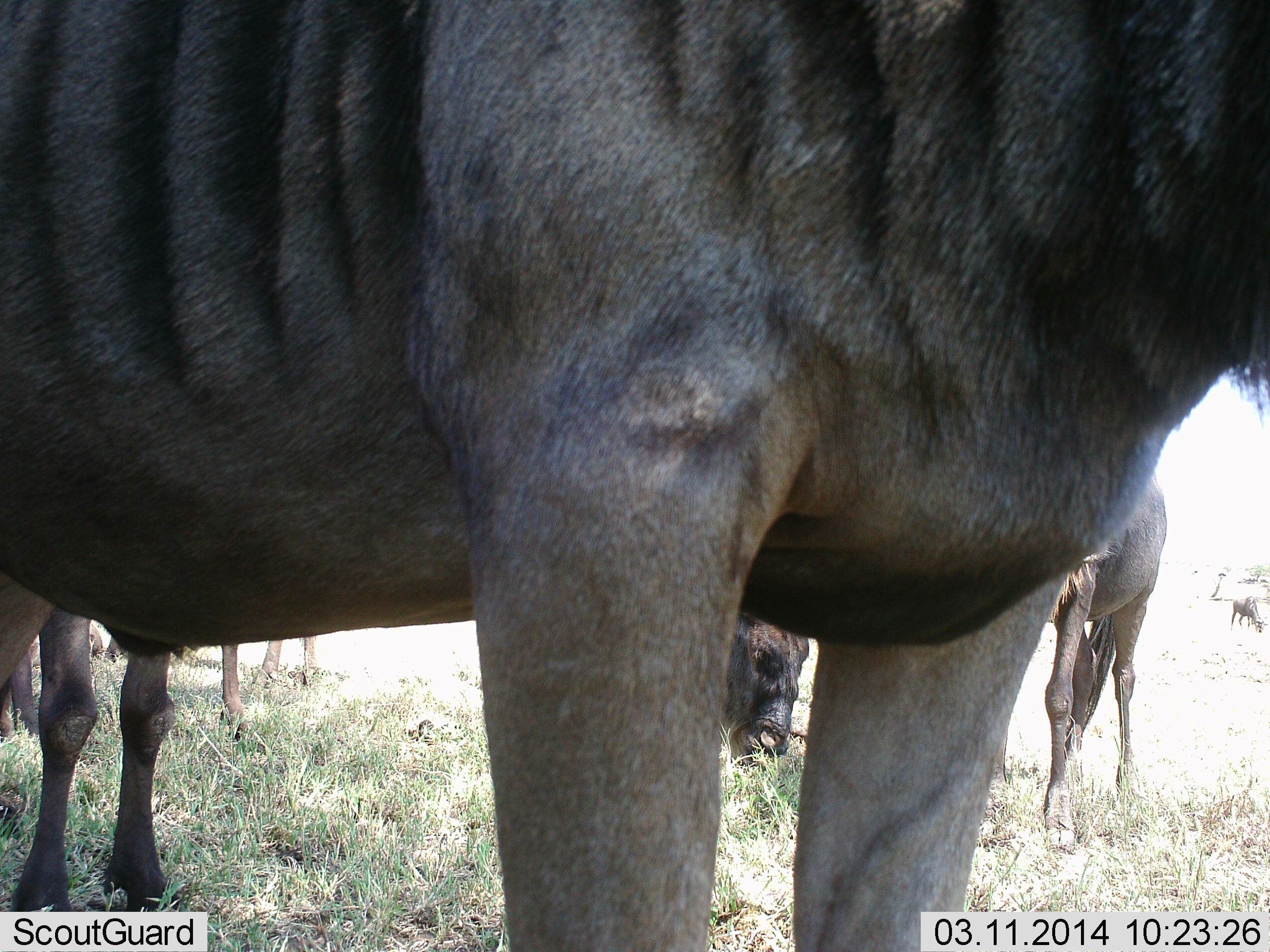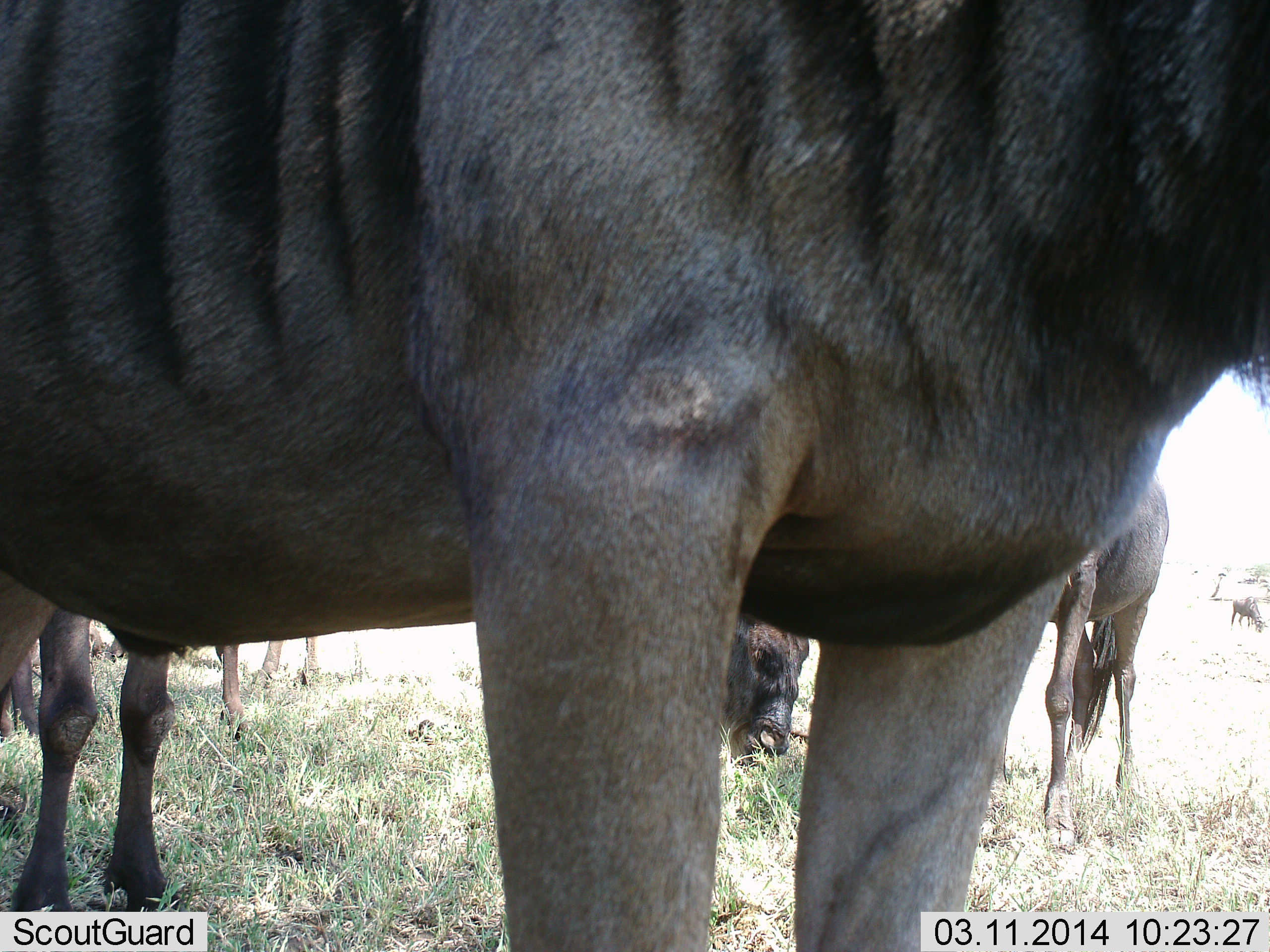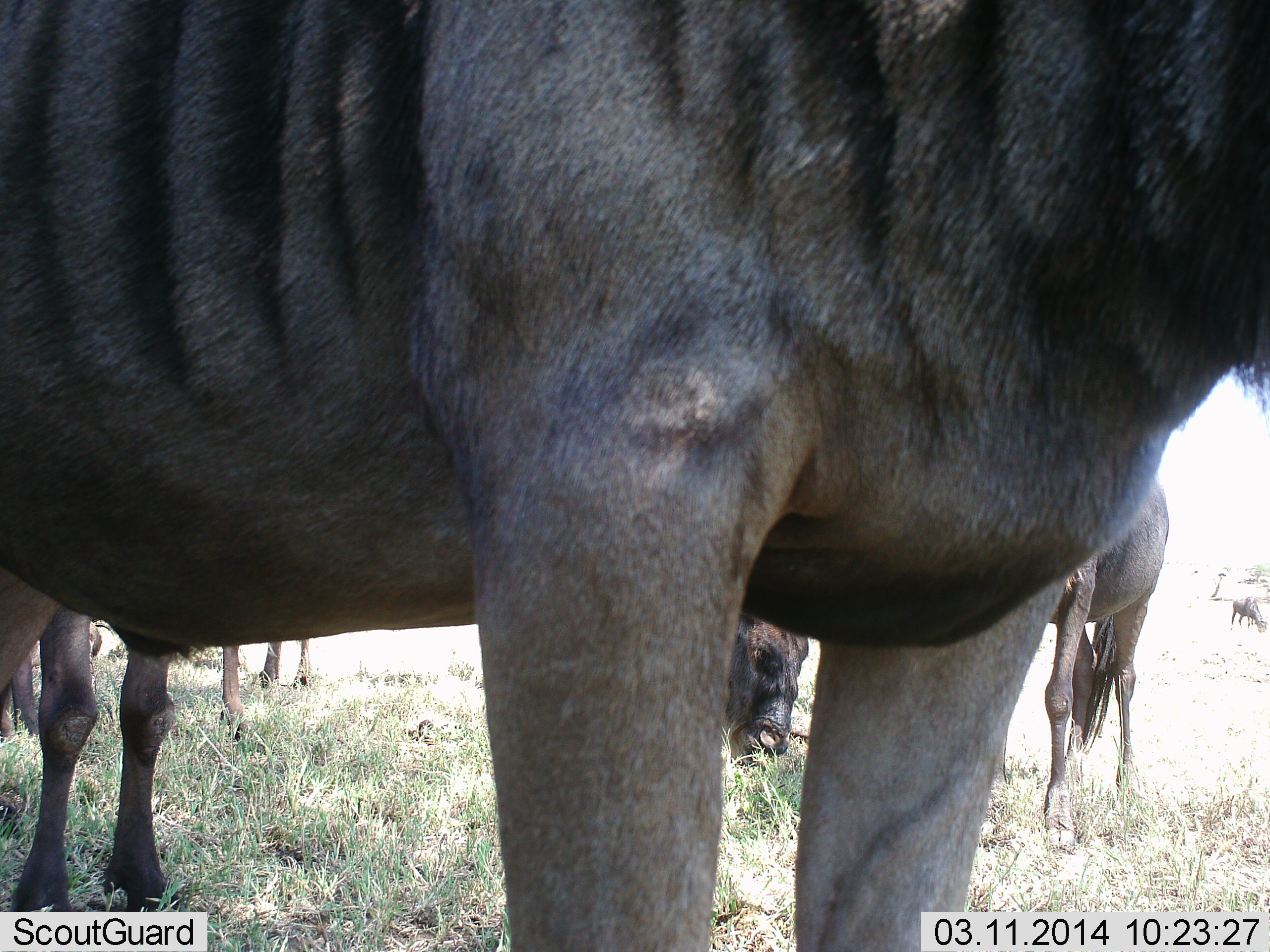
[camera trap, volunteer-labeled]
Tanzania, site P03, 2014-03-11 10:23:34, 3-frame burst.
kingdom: Animalia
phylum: Chordata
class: Mammalia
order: Artiodactyla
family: Bovidae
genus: Connochaetes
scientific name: Connochaetes taurinus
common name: blue wildebeest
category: wildebeest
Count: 6.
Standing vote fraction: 100%.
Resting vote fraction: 10%.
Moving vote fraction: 0%.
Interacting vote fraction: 0%.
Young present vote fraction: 0%.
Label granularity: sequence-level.